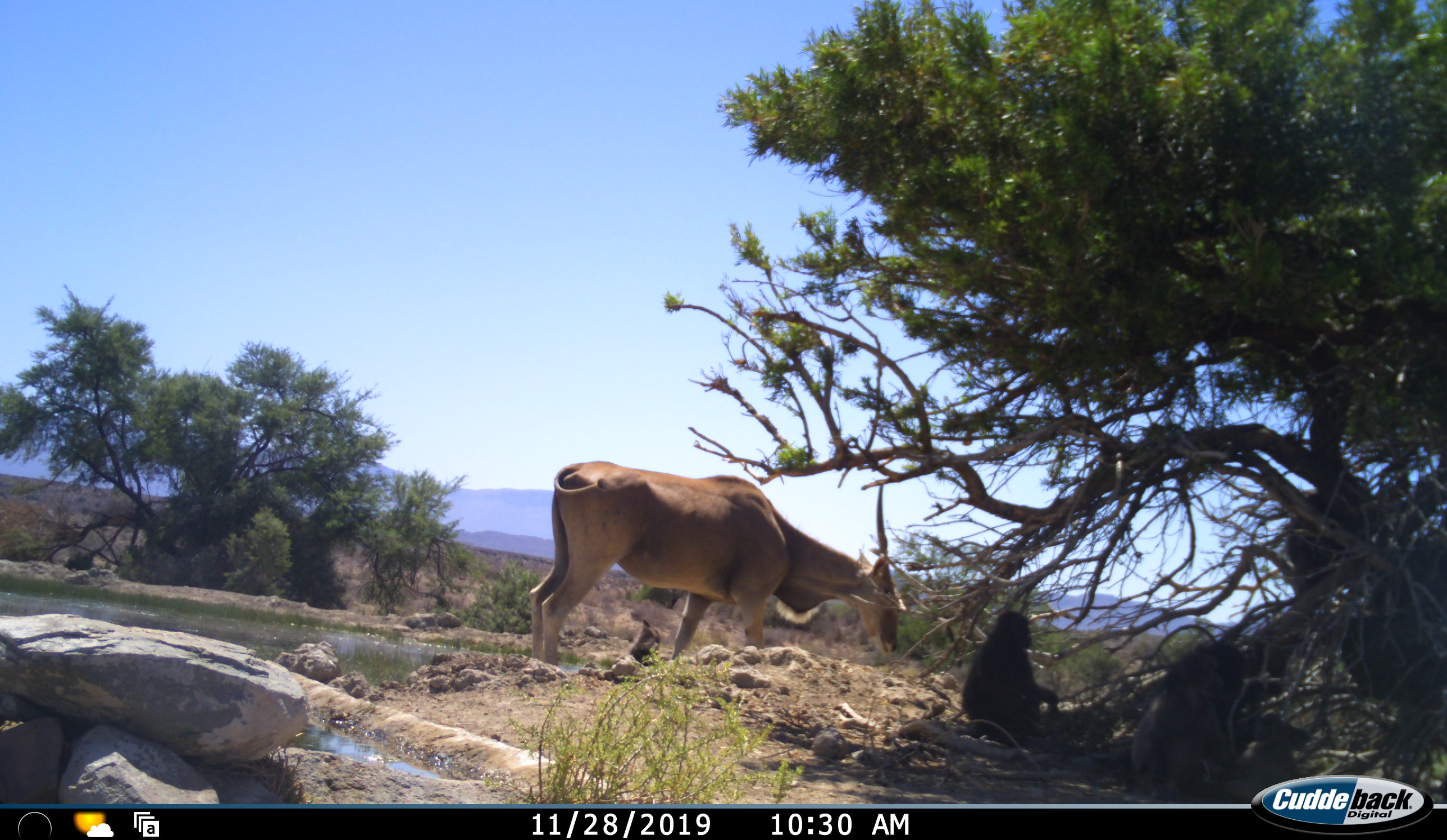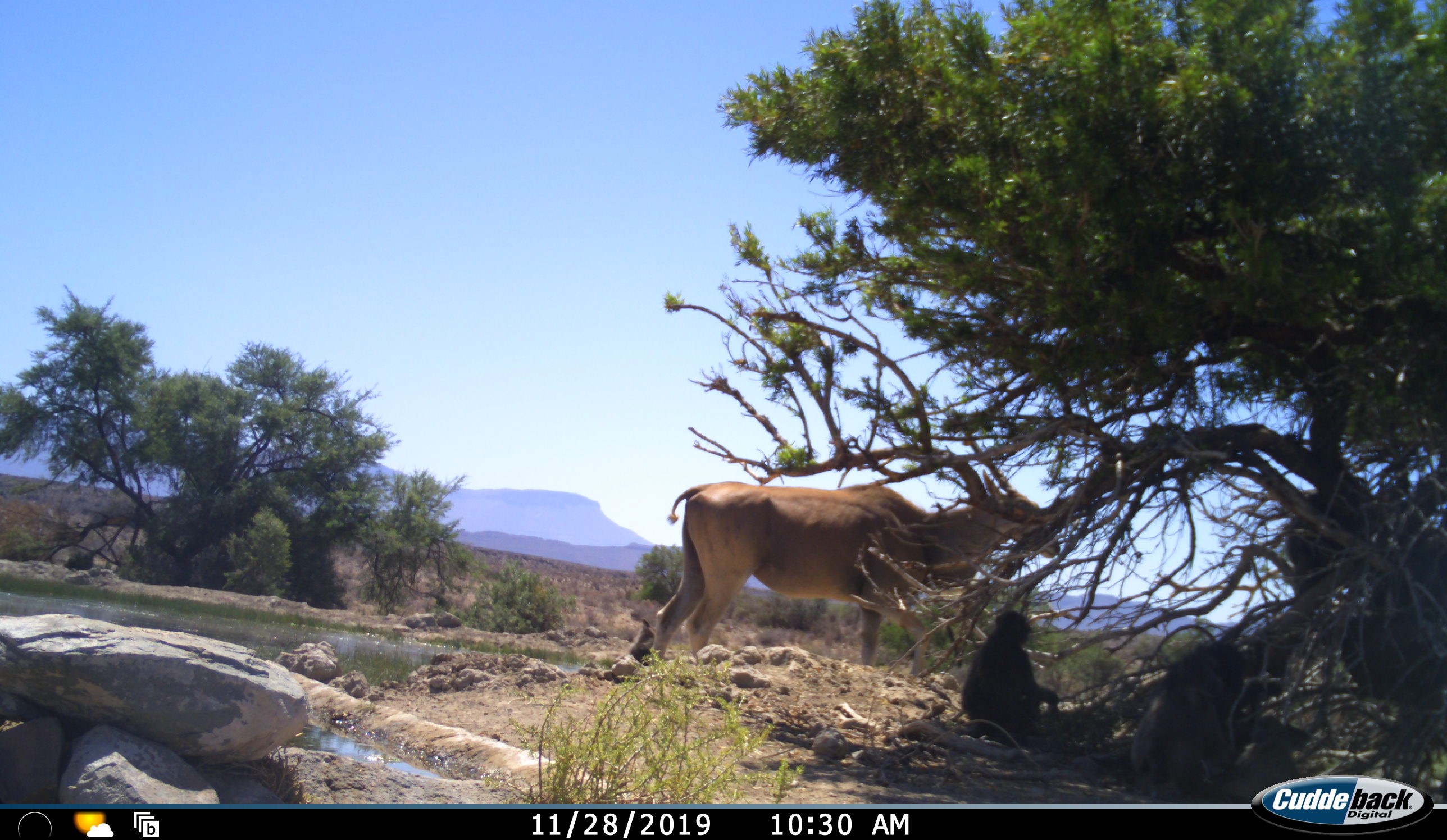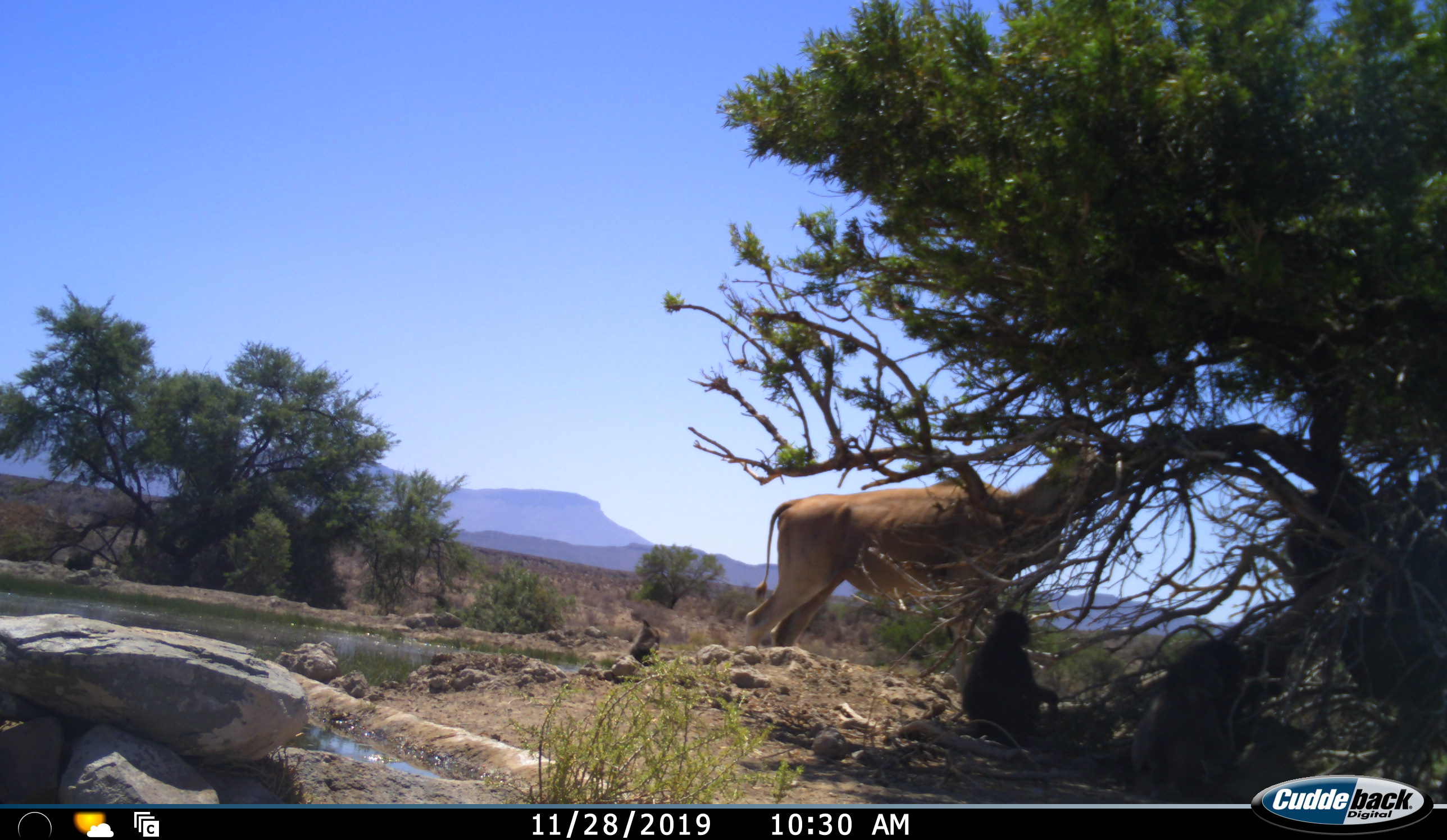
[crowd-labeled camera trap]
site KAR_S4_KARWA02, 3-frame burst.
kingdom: Animalia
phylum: Chordata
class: Mammalia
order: Primates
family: Cercopithecidae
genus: Papio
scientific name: Papio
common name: baboon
Baboon (Papio), count 4. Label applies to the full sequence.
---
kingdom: Animalia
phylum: Chordata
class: Mammalia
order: Artiodactyla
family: Bovidae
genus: Tragelaphus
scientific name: Tragelaphus oryx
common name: eland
Eland (Tragelaphus oryx), count 1. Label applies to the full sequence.